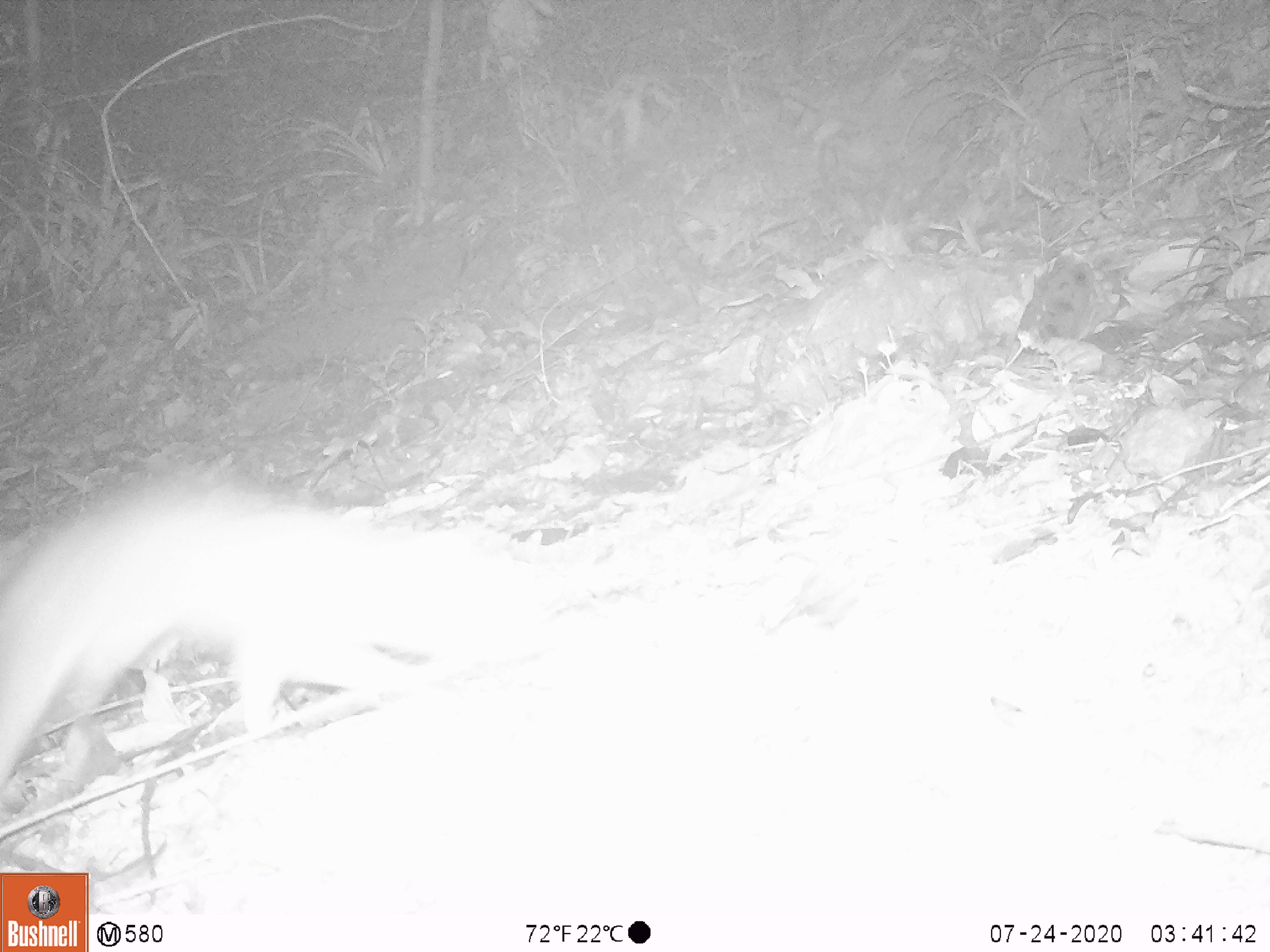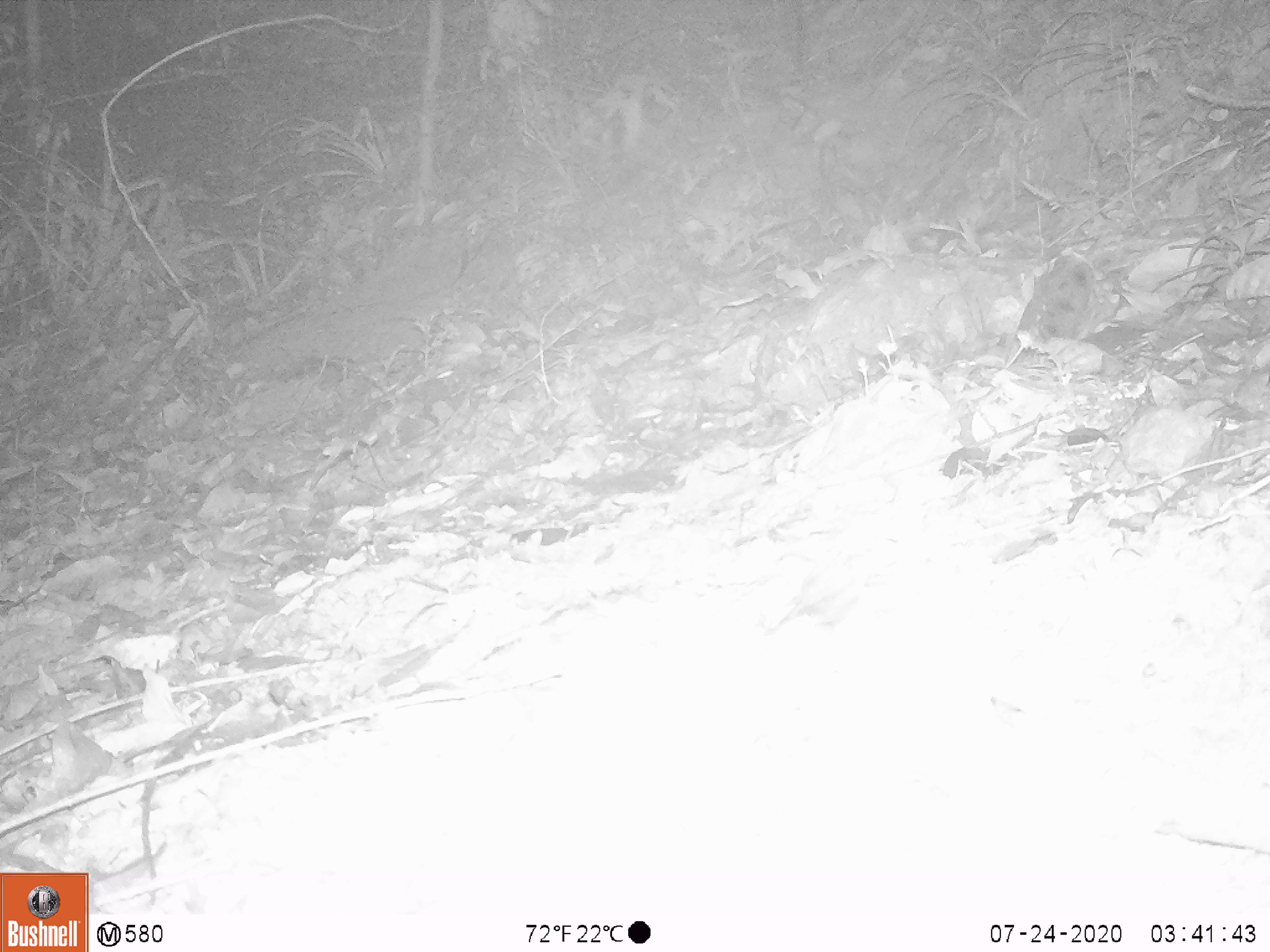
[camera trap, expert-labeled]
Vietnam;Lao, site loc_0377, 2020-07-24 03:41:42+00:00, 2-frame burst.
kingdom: Animalia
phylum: Chordata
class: Mammalia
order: Carnivora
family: Mustelidae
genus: Melogale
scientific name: Melogale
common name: ferret badger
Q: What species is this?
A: Ferret badger (Melogale).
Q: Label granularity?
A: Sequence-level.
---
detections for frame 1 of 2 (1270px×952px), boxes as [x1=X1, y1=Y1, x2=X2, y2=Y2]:
ferret badger: [x1=0, y1=483, x2=510, y2=768]